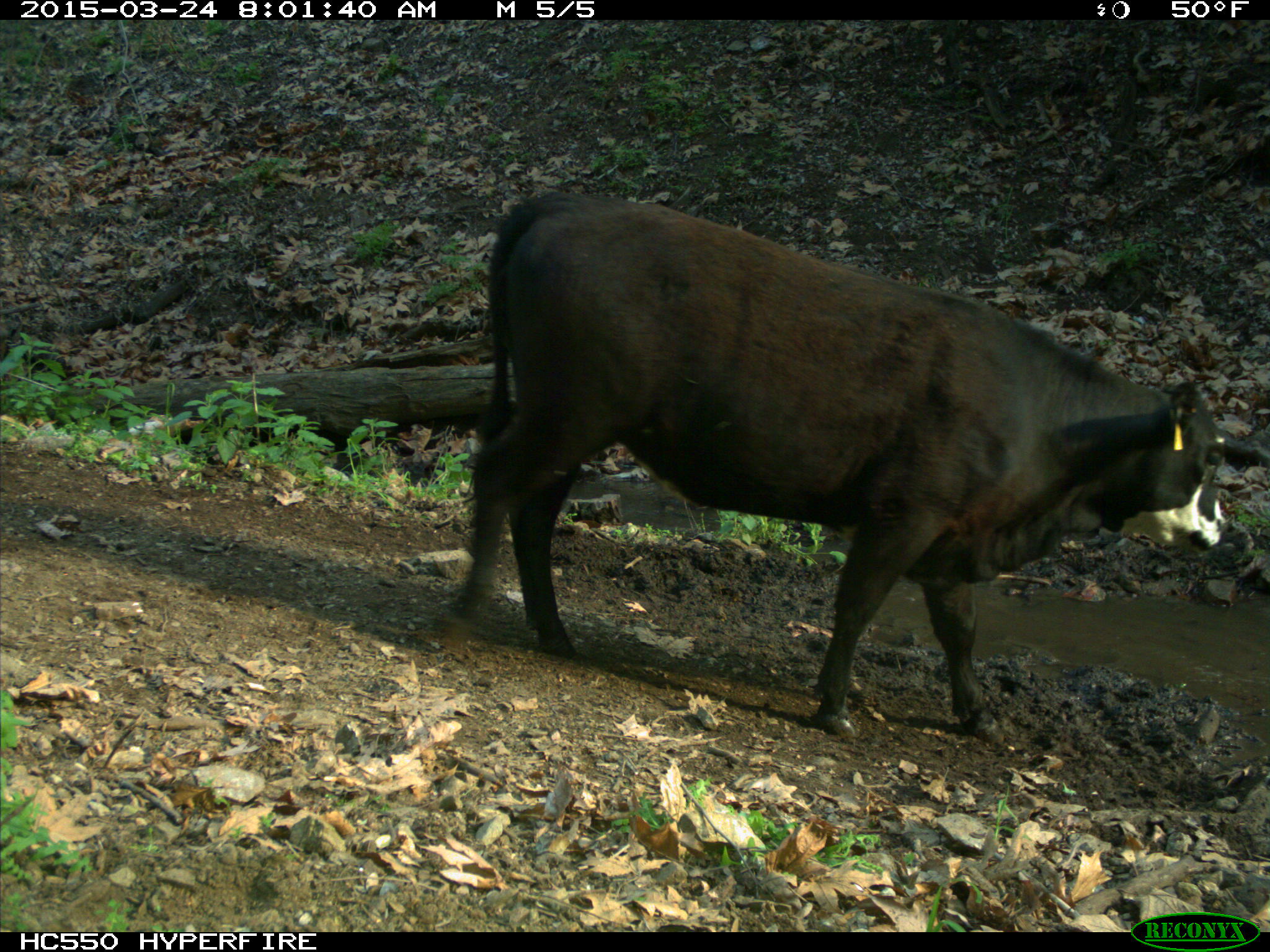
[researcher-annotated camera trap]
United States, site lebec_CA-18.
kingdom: Animalia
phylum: Chordata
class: Mammalia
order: Artiodactyla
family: Bovidae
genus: Bos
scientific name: Bos taurus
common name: domestic cow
Bos taurus (domestic cow).